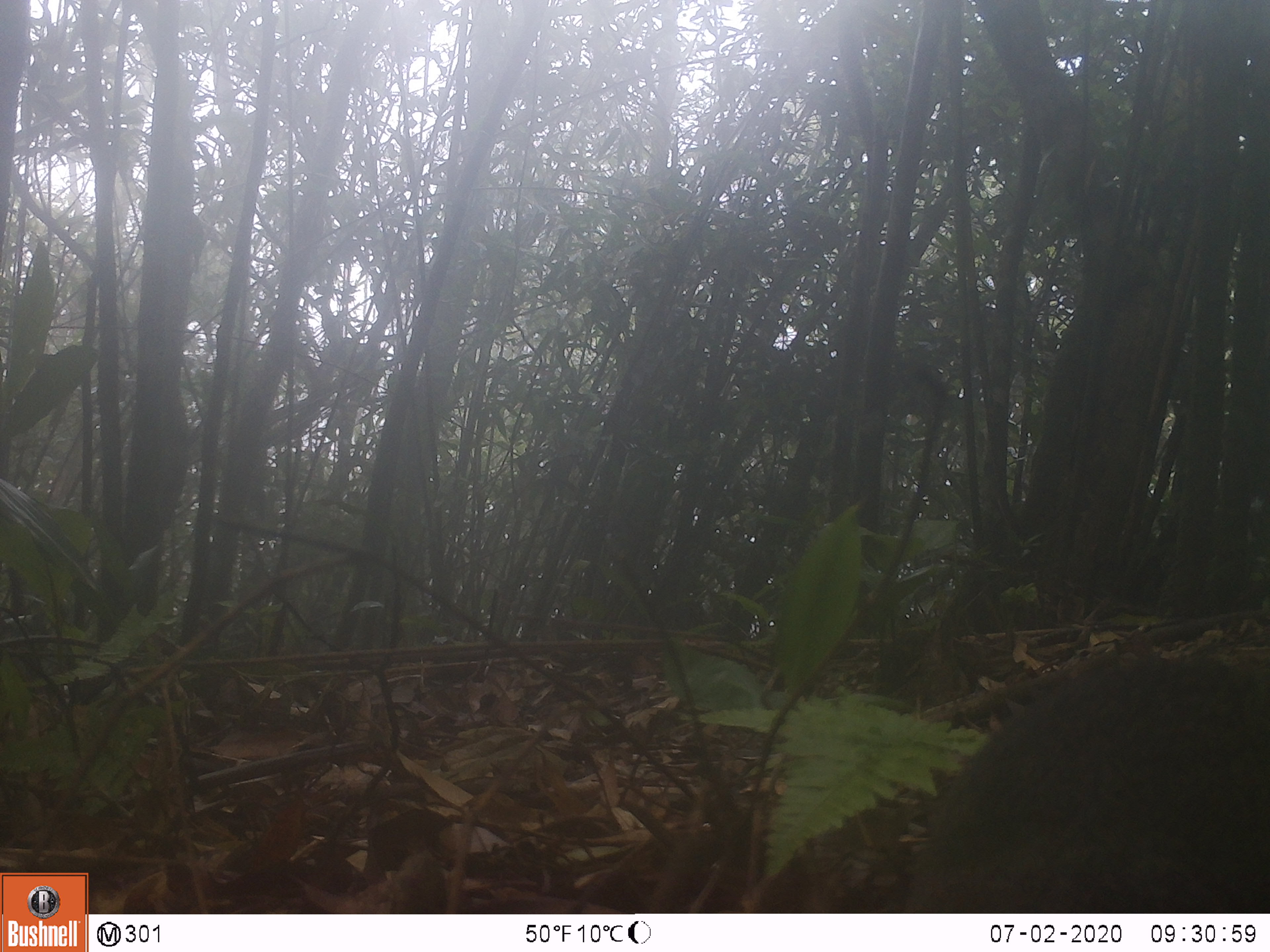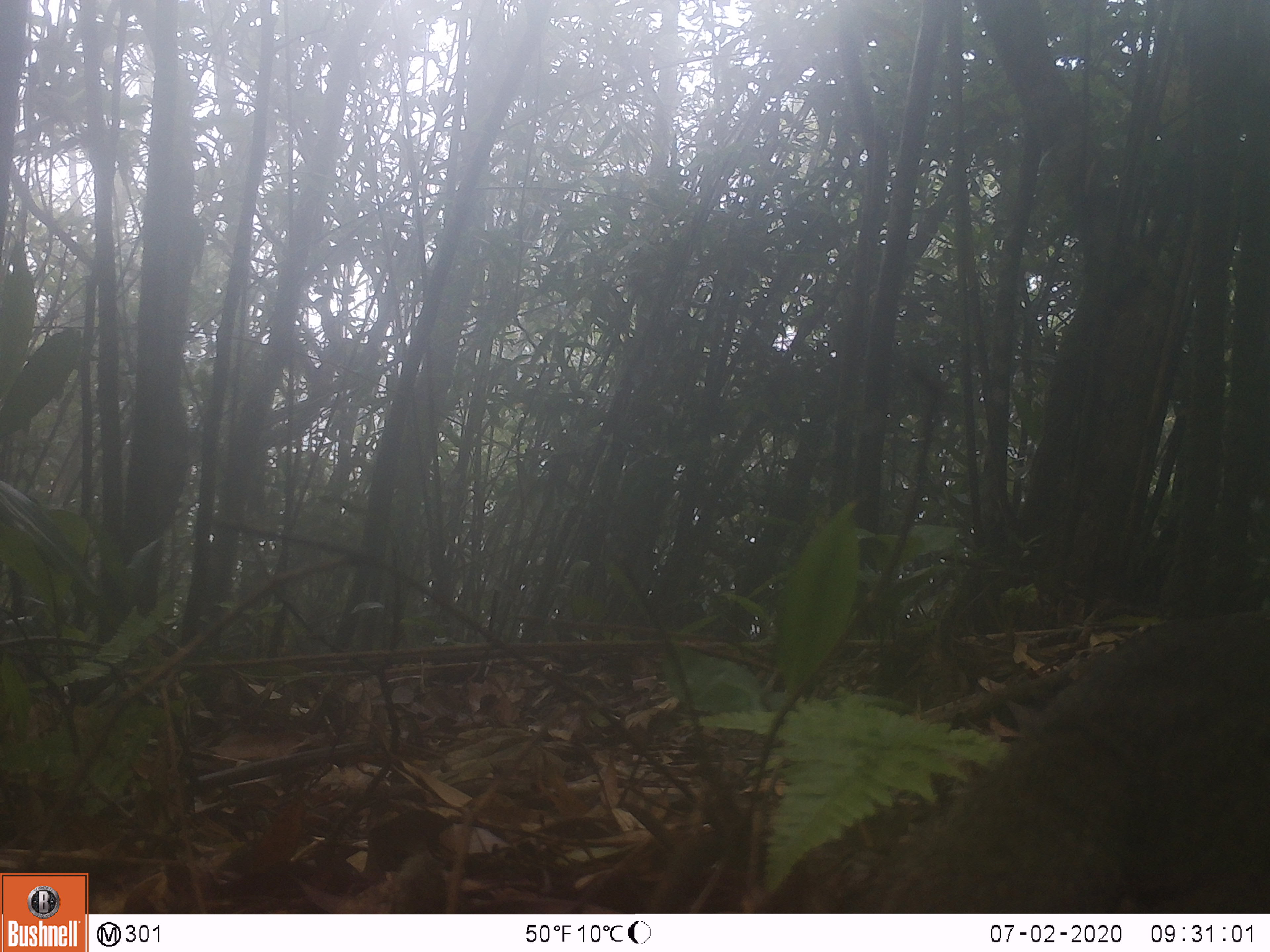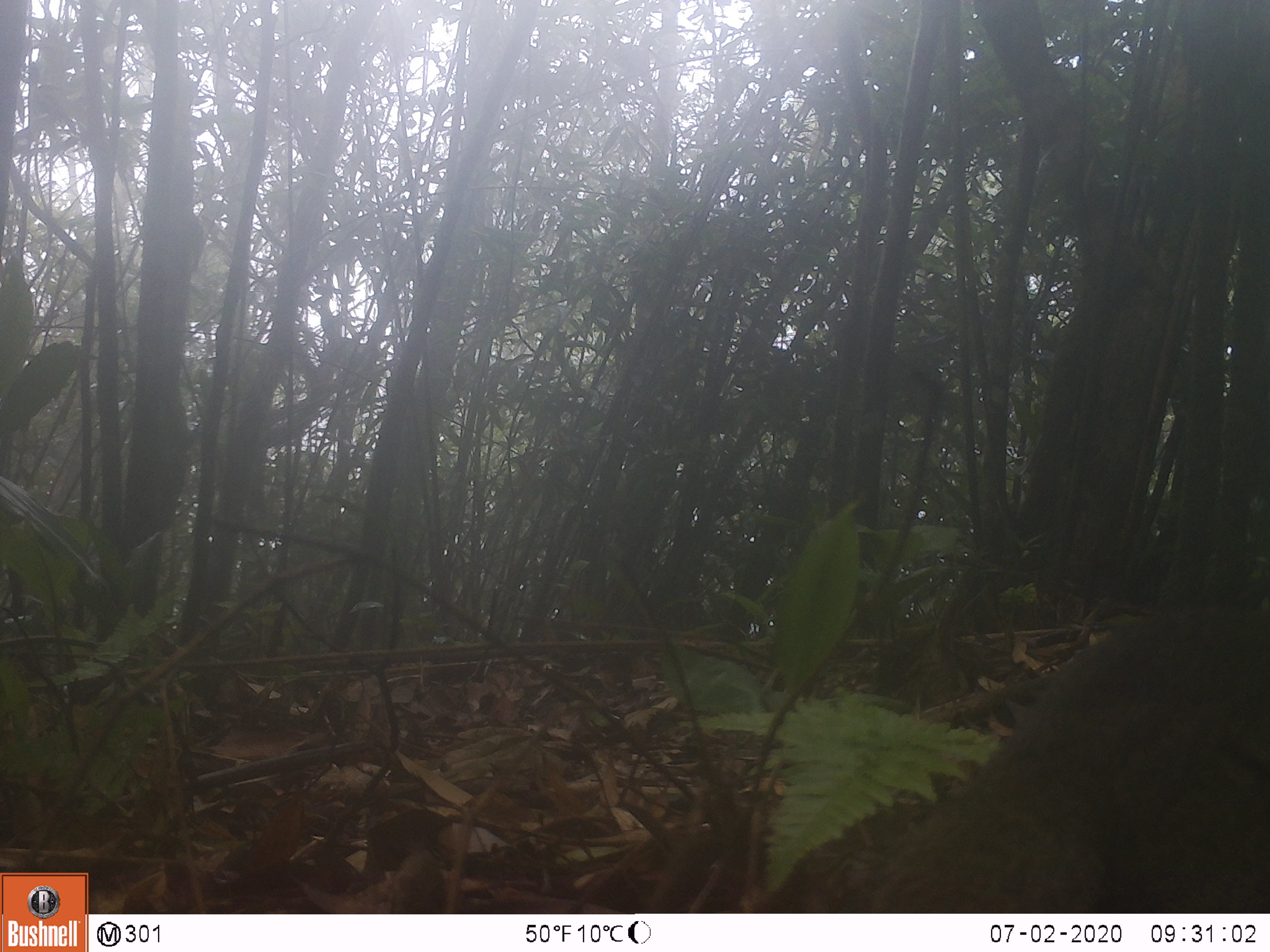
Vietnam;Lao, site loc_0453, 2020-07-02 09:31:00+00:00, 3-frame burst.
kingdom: Animalia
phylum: Chordata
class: Mammalia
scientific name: Mammalia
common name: mammal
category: unidentified small mammal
Unidentified small mammal (mammal) (Mammalia). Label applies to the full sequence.